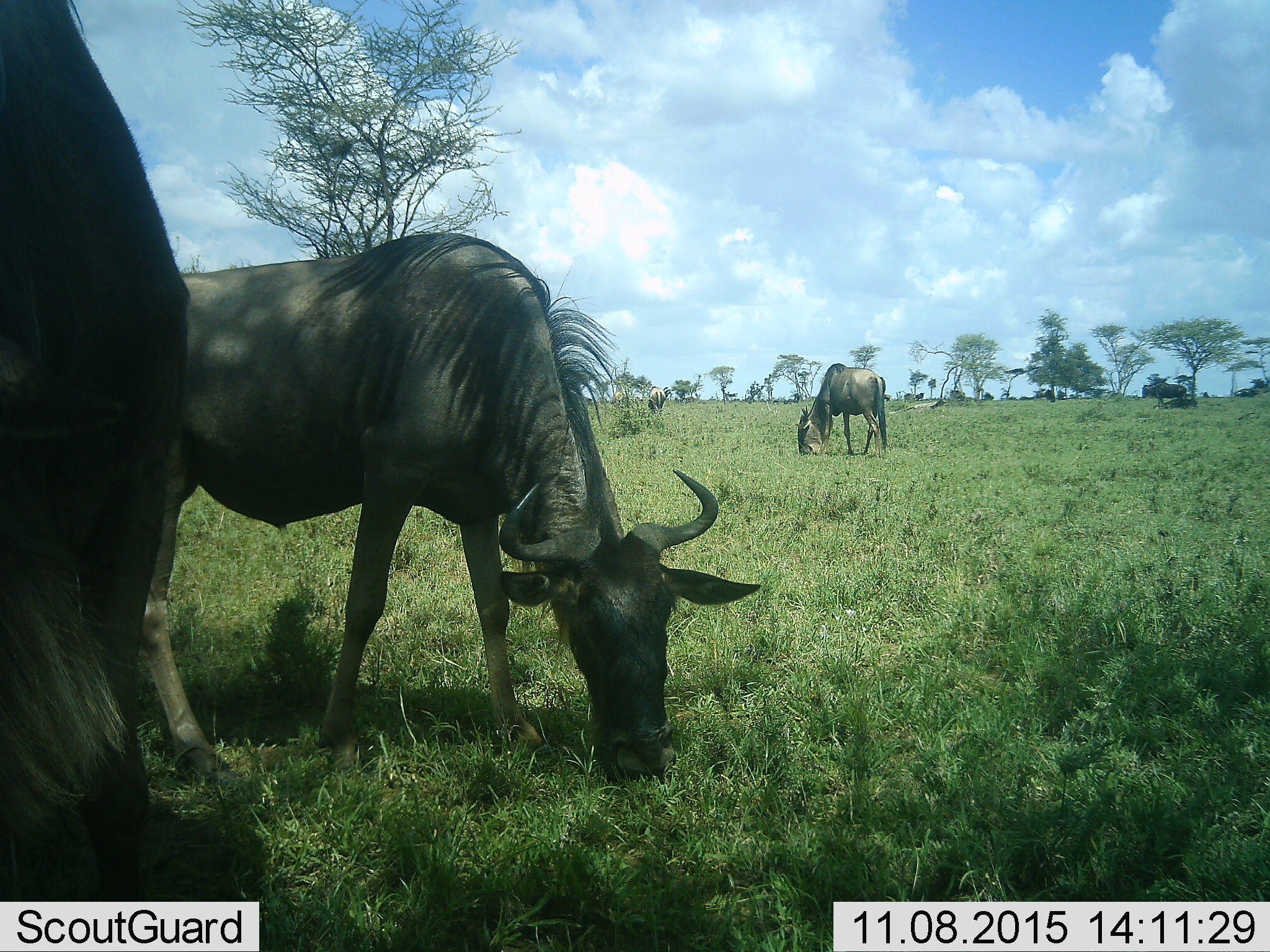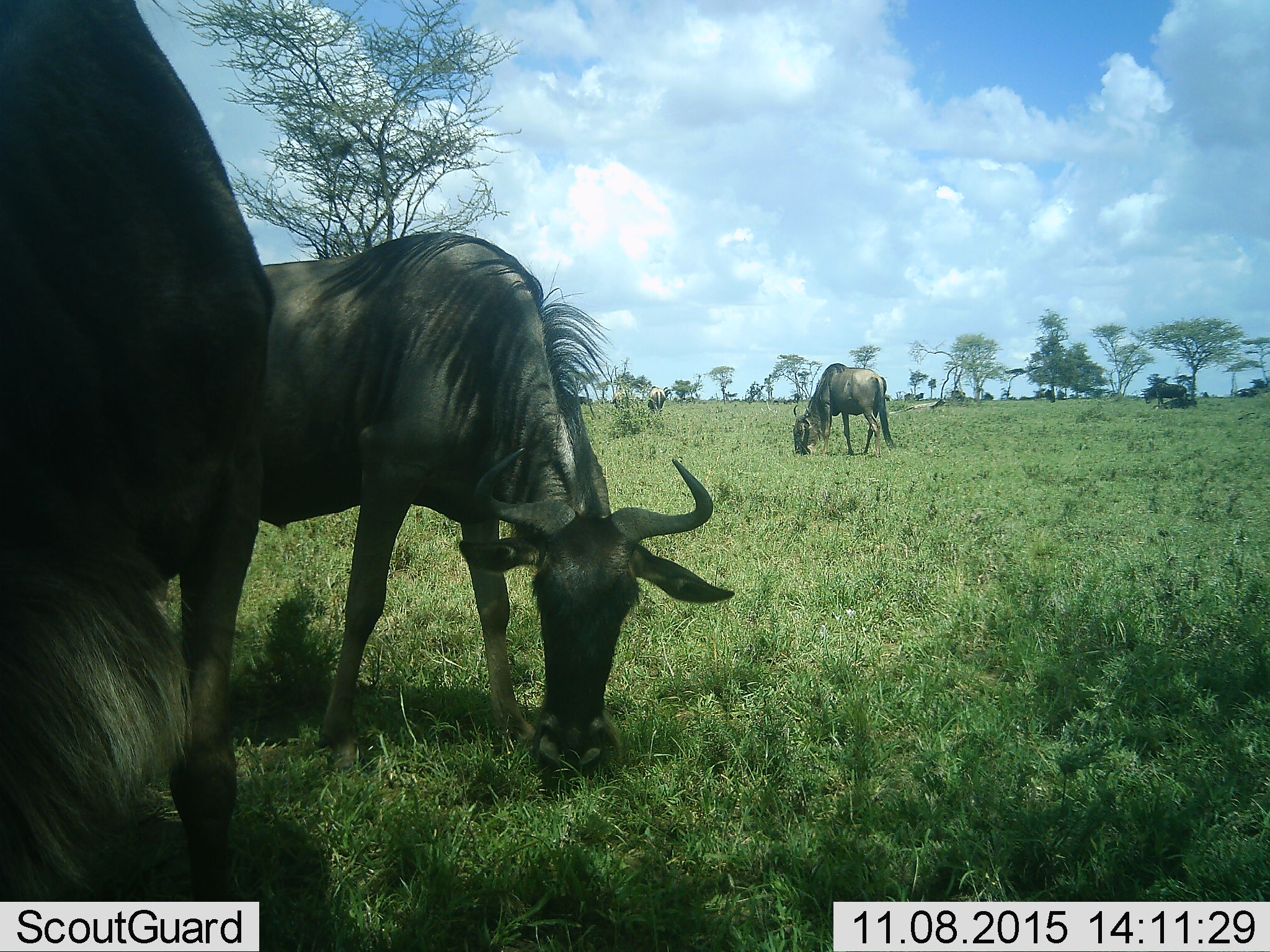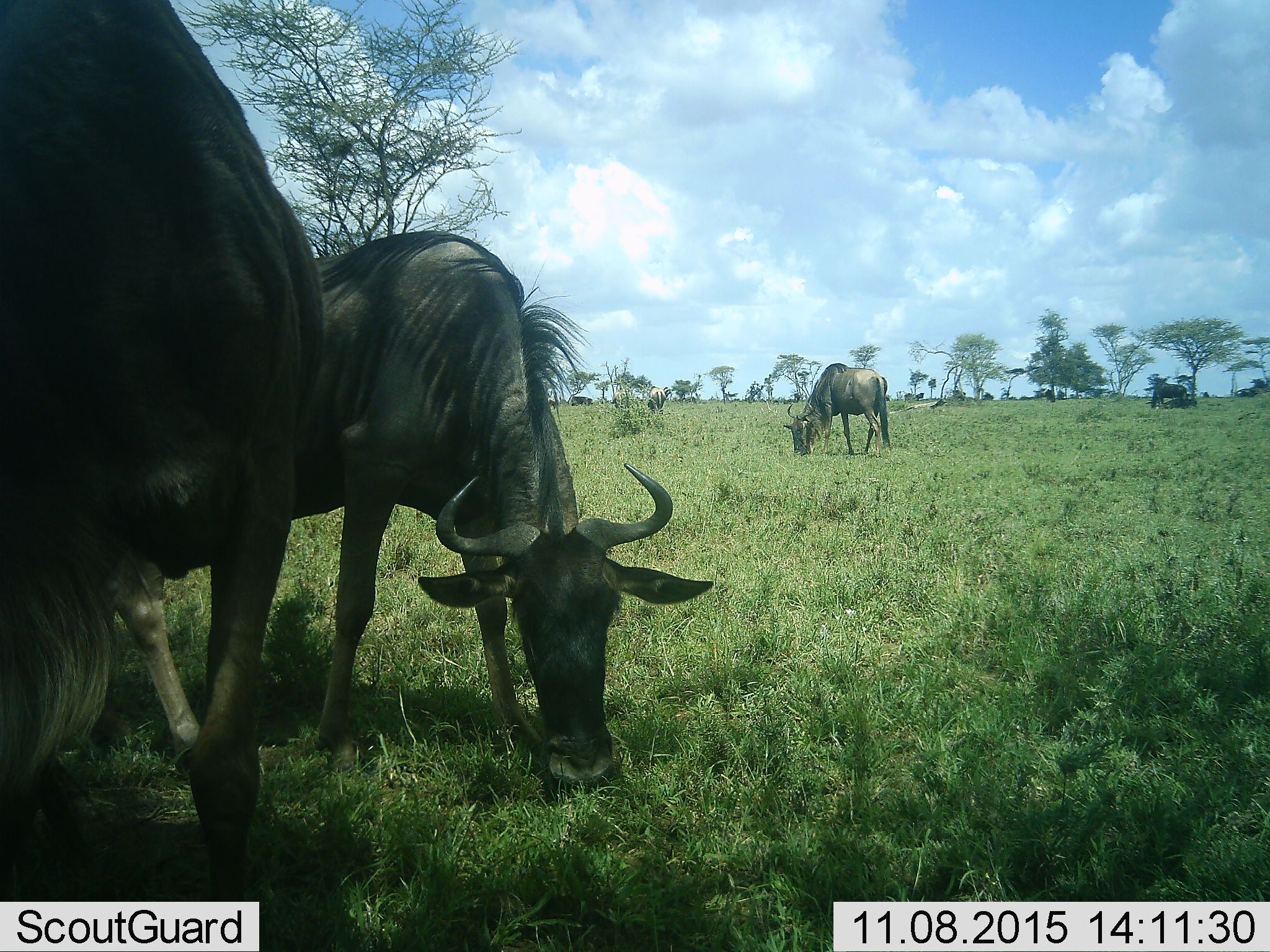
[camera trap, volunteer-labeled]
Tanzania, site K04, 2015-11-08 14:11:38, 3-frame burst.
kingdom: Animalia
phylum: Chordata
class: Mammalia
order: Artiodactyla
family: Bovidae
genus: Connochaetes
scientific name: Connochaetes taurinus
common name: blue wildebeest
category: wildebeest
Wildebeest (blue wildebeest) (Connochaetes taurinus), count 4. Behavior (volunteer vote fractions): standing 50%, resting 0%, moving 0%, interacting 0%. Young present (vote fraction): 0%. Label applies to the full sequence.